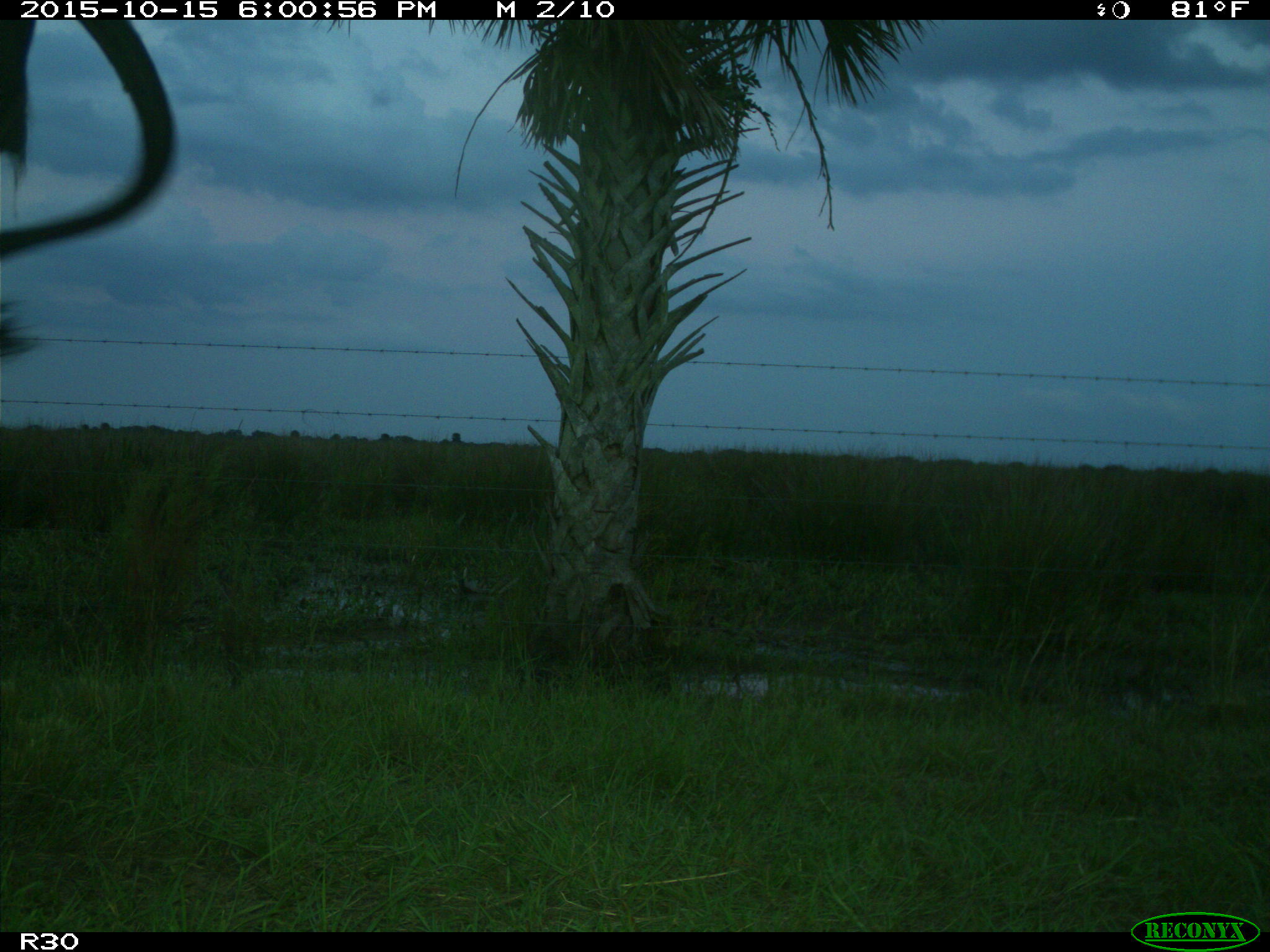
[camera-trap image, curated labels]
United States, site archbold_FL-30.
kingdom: Animalia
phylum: Chordata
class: Mammalia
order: Artiodactyla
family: Bovidae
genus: Bos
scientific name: Bos taurus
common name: domestic cow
Bos taurus (domestic cow).